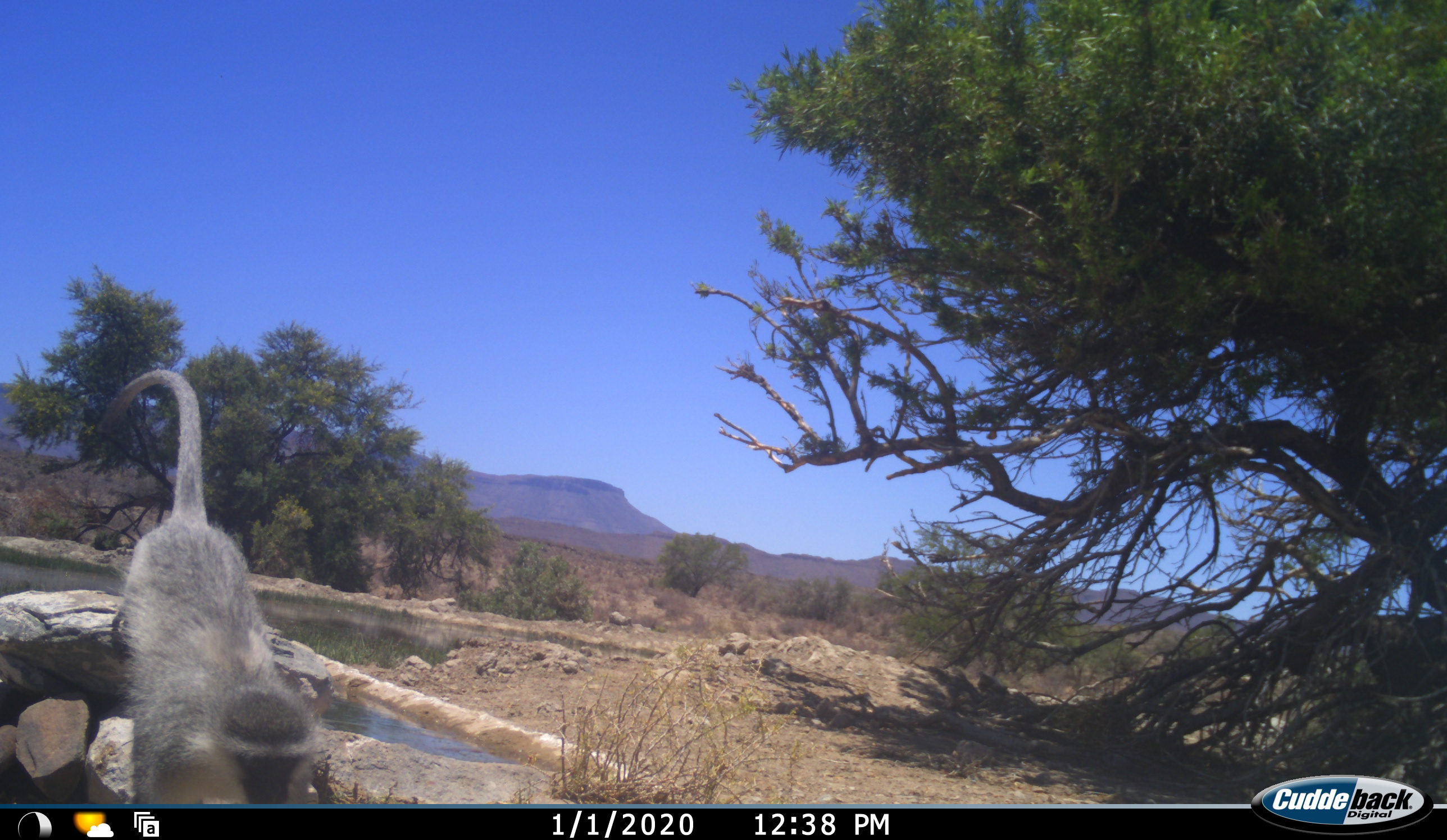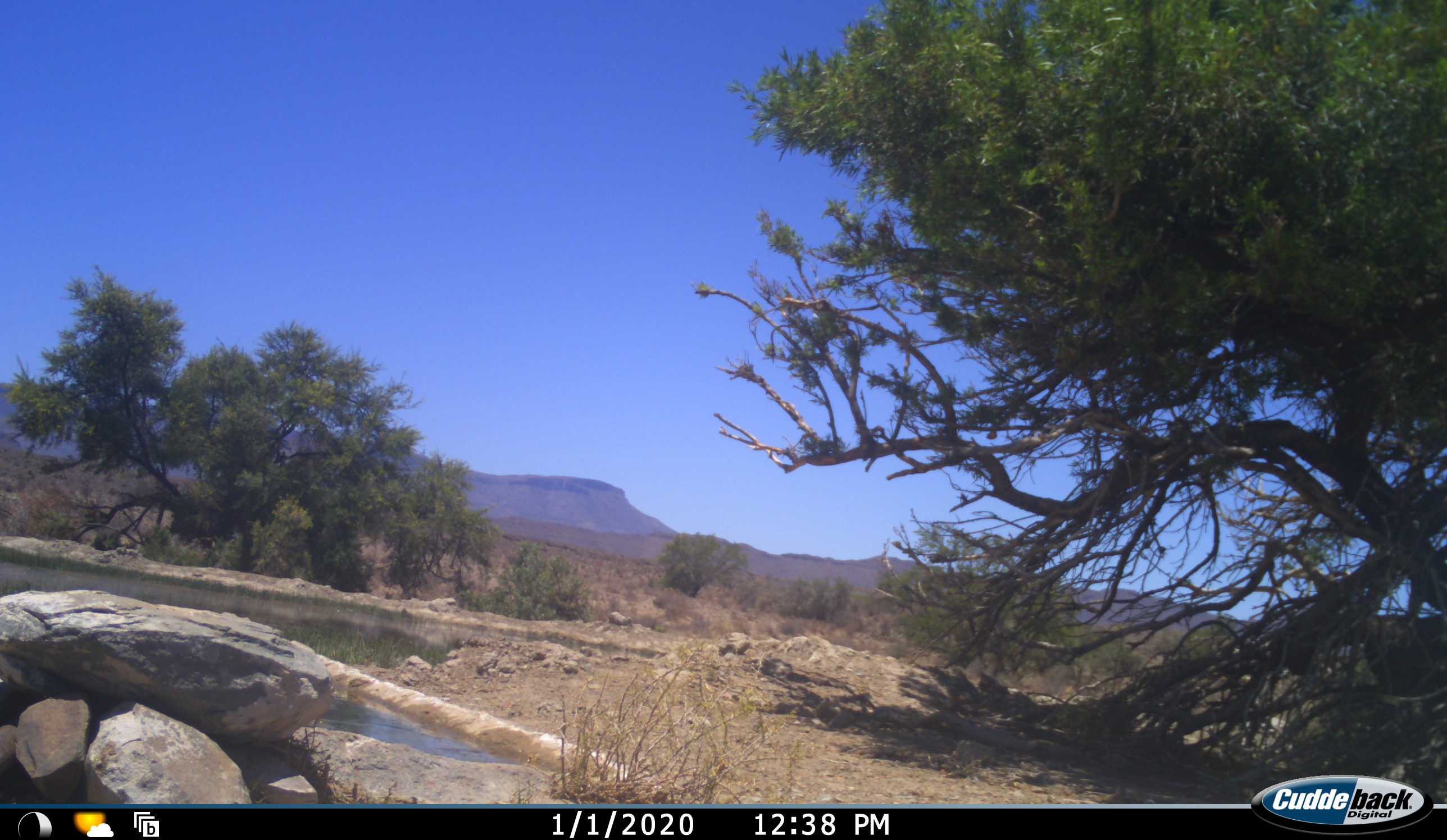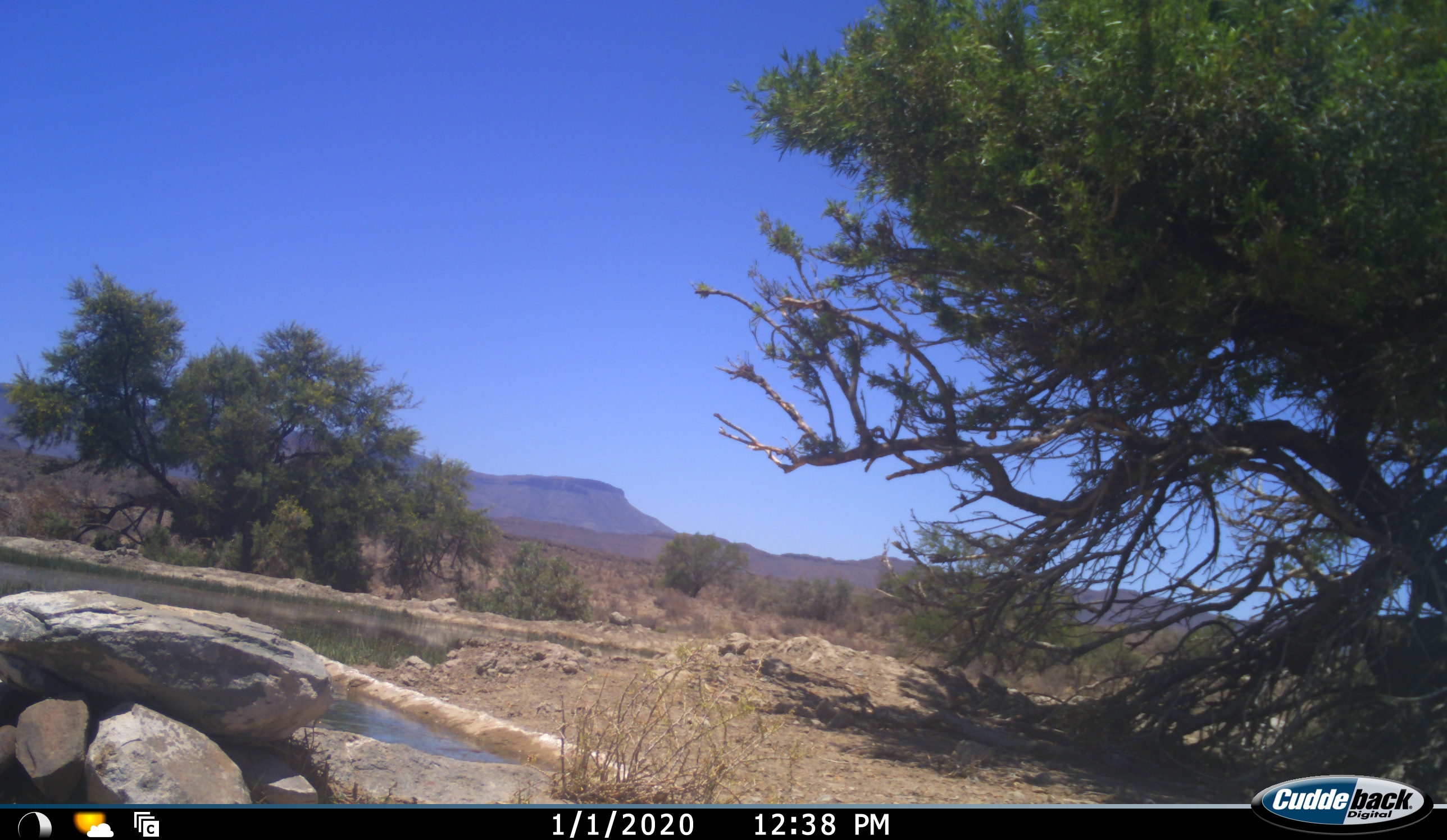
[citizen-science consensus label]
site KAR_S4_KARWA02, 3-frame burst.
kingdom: Animalia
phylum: Chordata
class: Mammalia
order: Primates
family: Cercopithecidae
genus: Chlorocebus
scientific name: Chlorocebus pygerythrus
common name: vervet monkey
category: monkeyvervet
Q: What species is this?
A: Monkeyvervet (vervet monkey) (Chlorocebus pygerythrus).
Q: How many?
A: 1.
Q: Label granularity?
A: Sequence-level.